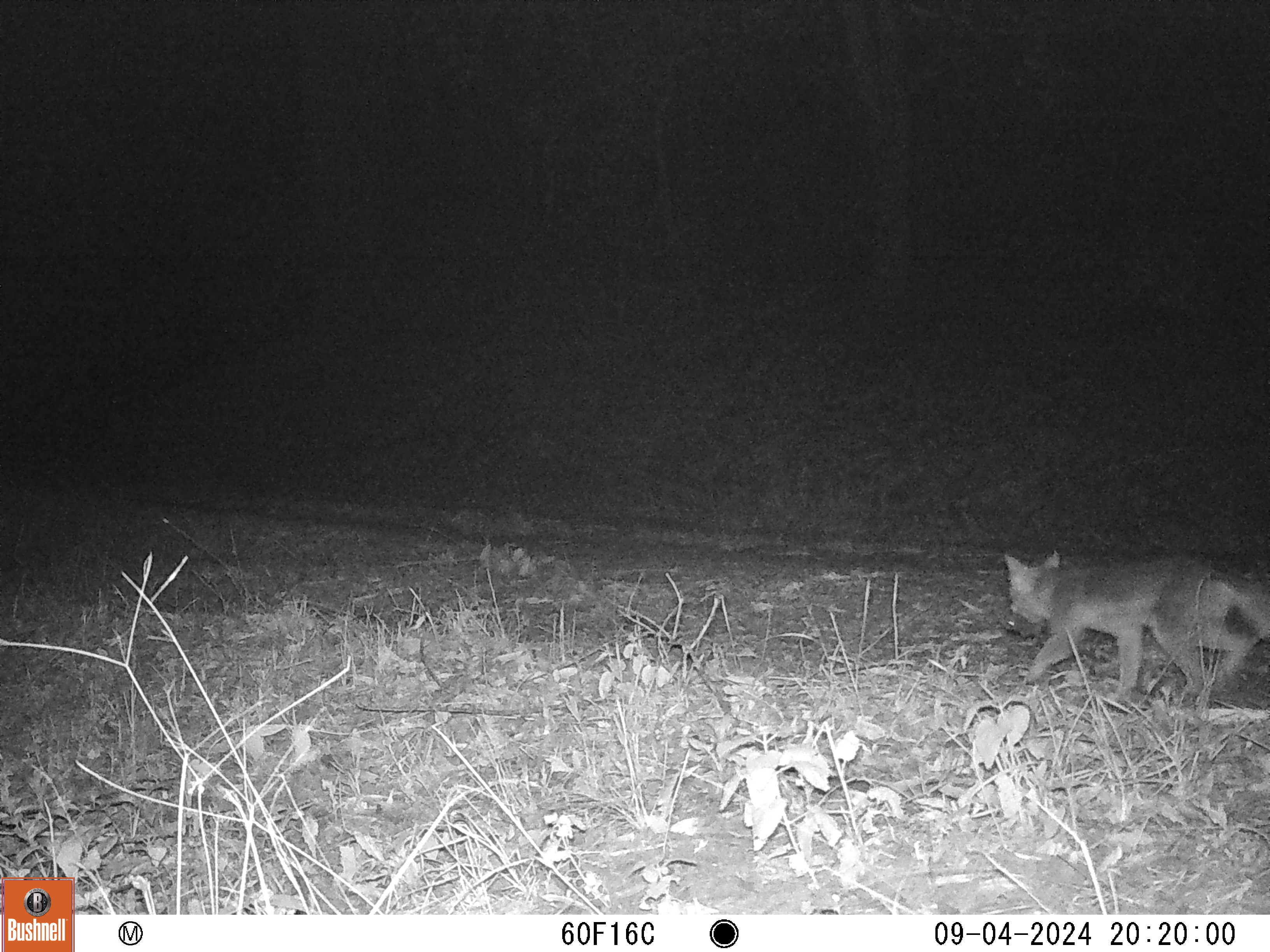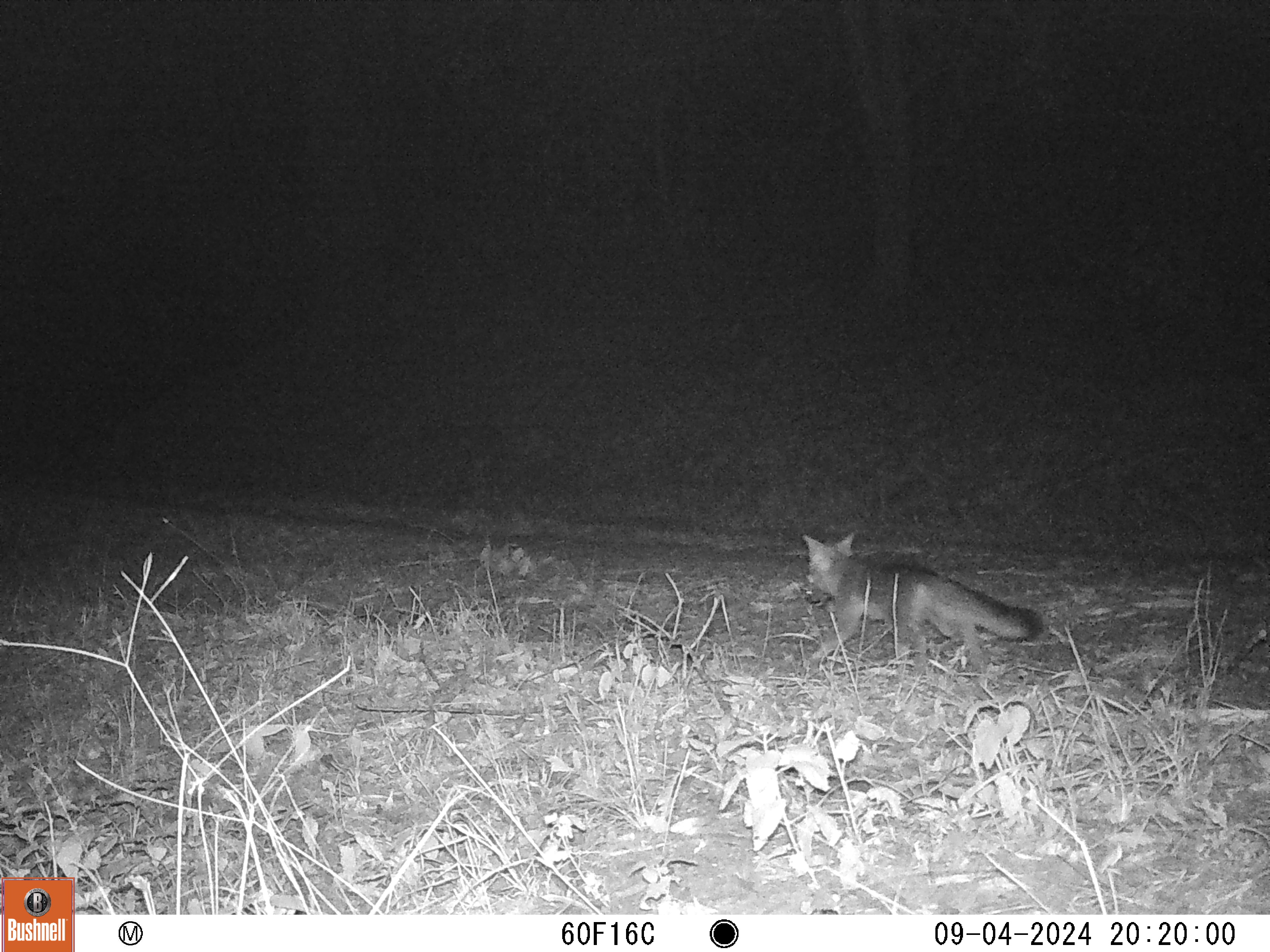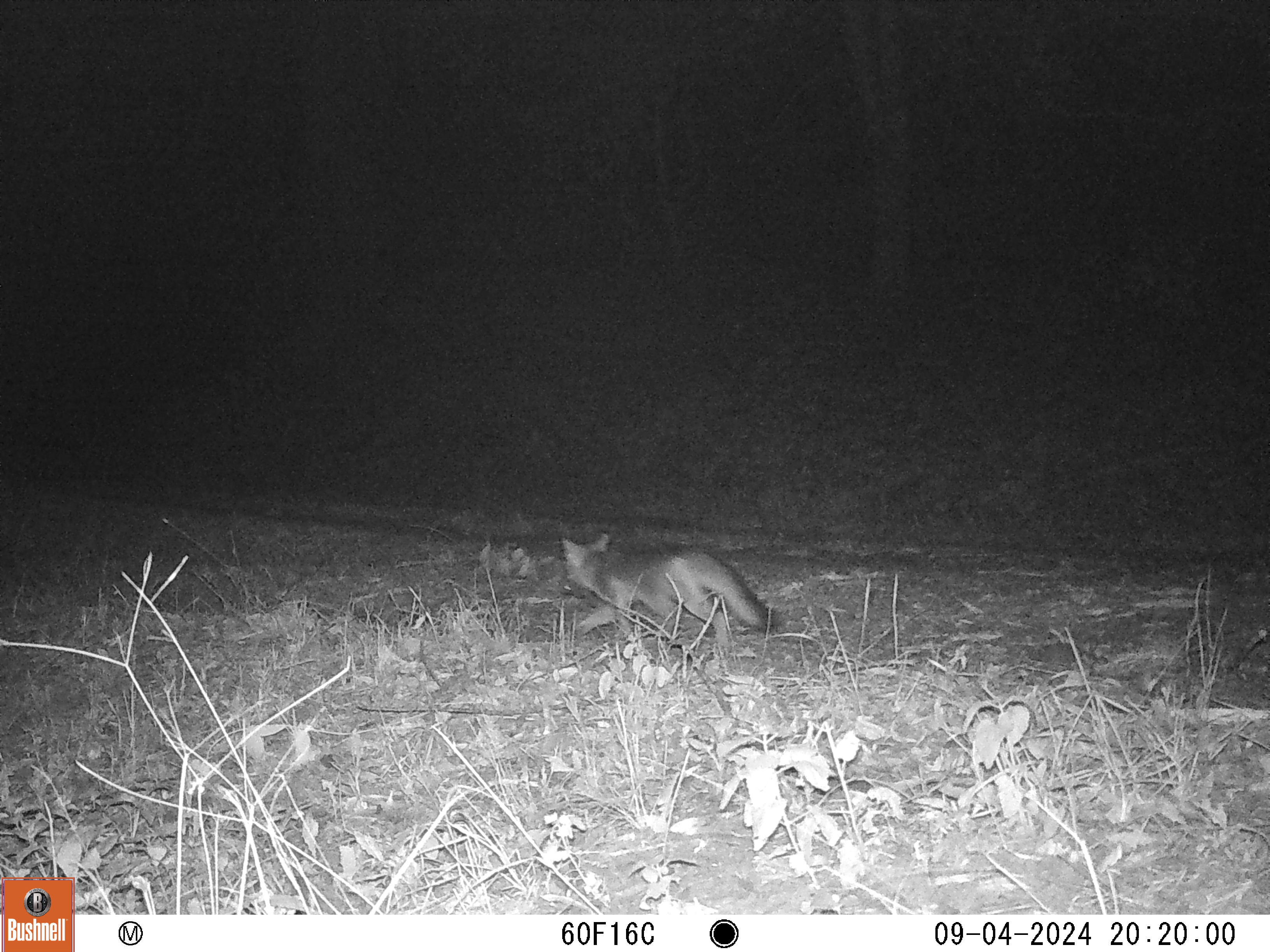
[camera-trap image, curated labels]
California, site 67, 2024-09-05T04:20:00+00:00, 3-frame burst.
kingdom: Animalia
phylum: Chordata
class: Mammalia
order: Carnivora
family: Canidae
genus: Urocyon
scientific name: Urocyon cinereoargenteus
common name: gray fox